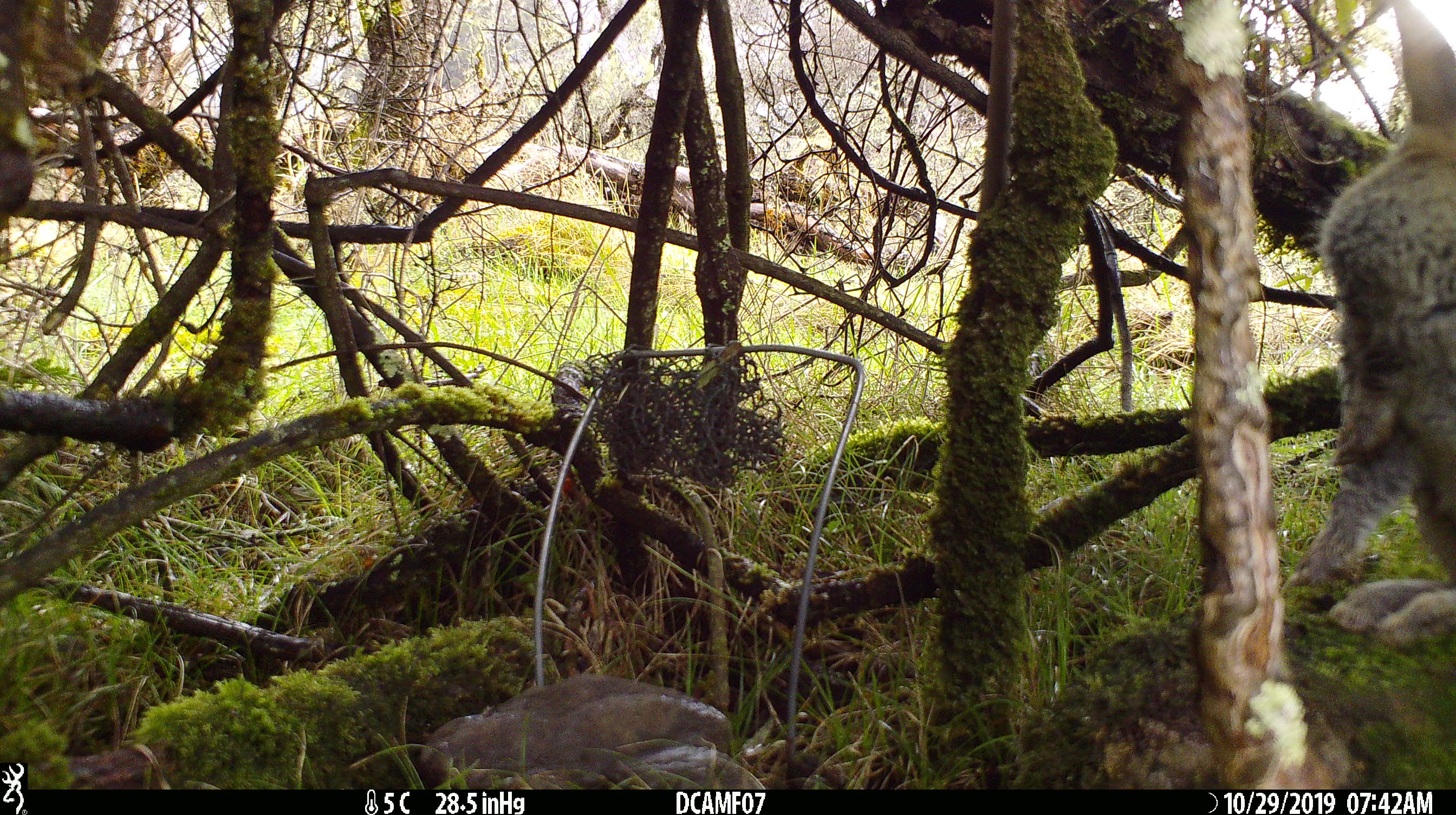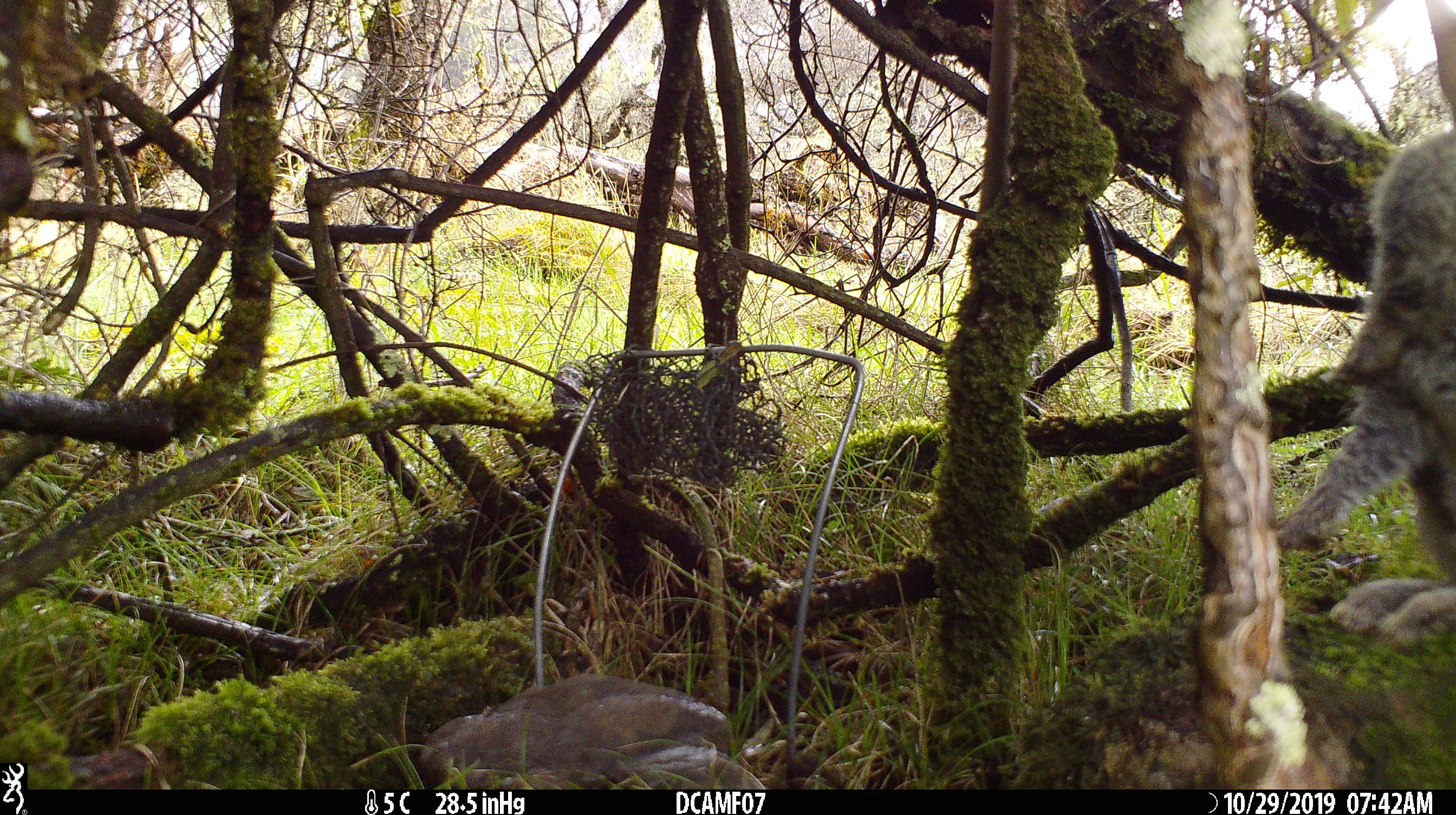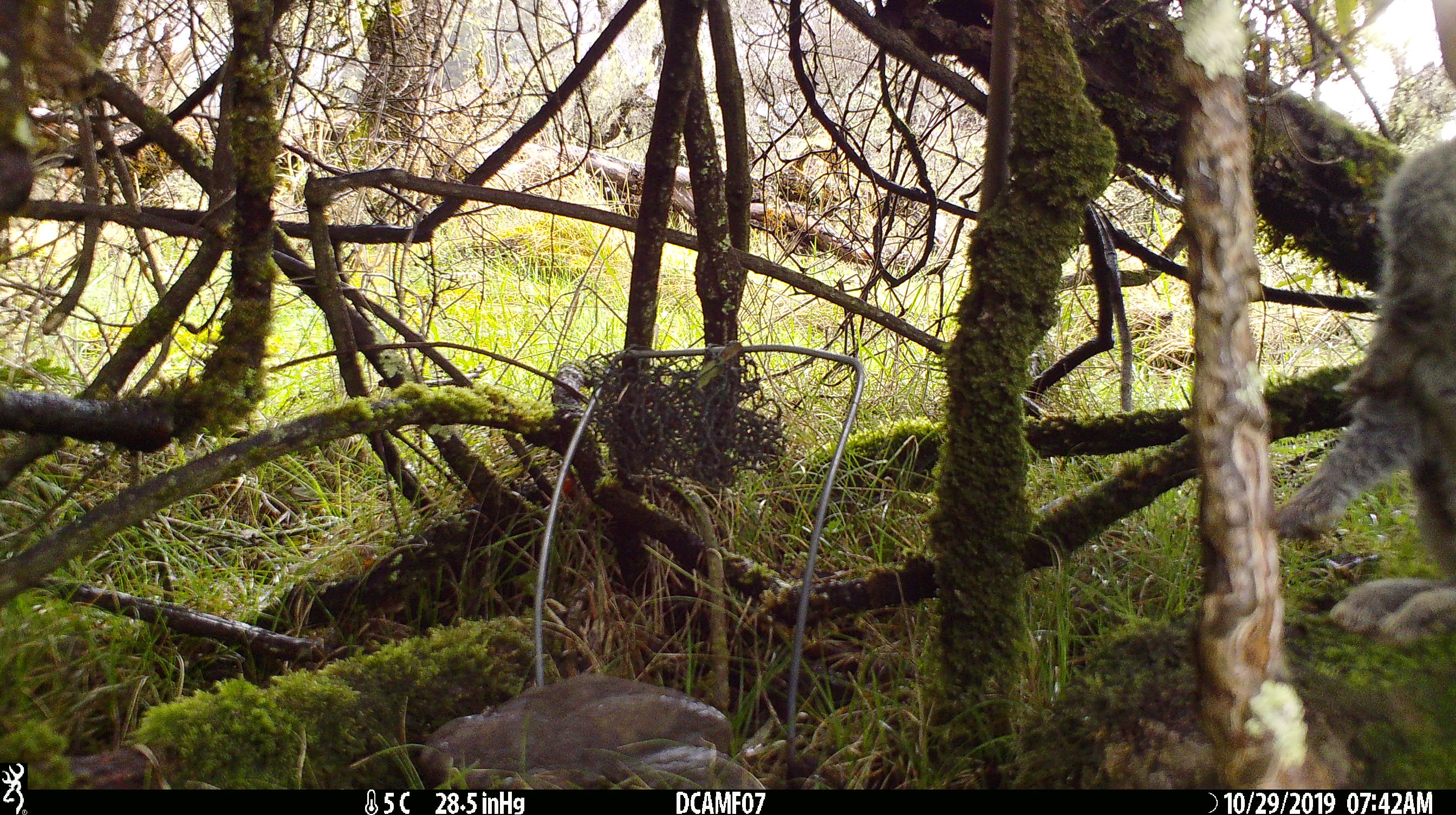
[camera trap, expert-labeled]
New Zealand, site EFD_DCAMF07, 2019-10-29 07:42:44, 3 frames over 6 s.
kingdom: Animalia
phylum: Chordata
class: Mammalia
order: Lagomorpha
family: Leporidae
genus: Oryctolagus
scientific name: Oryctolagus cuniculus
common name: european rabbit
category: rabbit